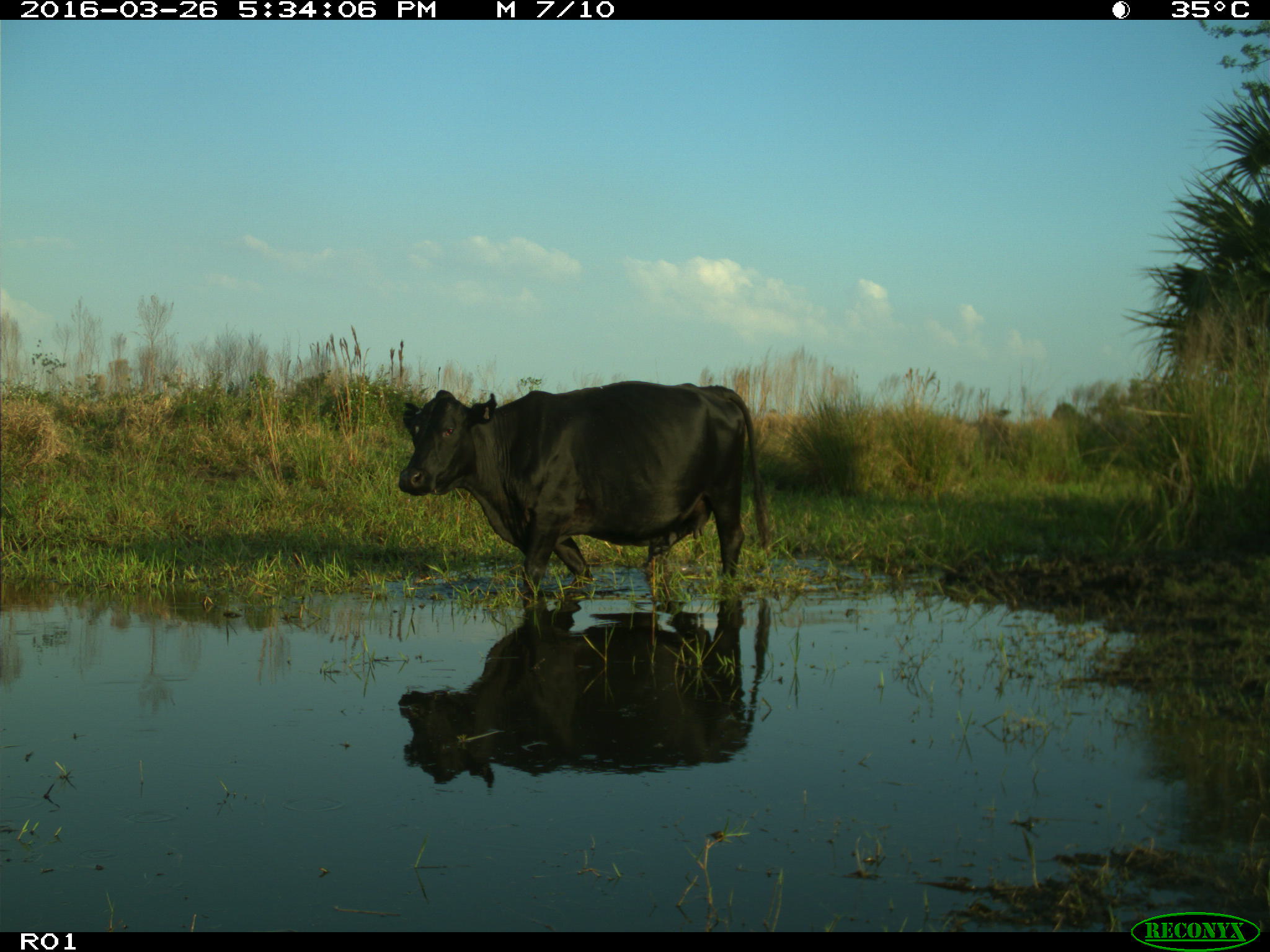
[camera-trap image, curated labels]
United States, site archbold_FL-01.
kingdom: Animalia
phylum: Chordata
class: Mammalia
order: Artiodactyla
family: Bovidae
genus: Bos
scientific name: Bos taurus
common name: domestic cow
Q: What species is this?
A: Bos taurus (domestic cow).